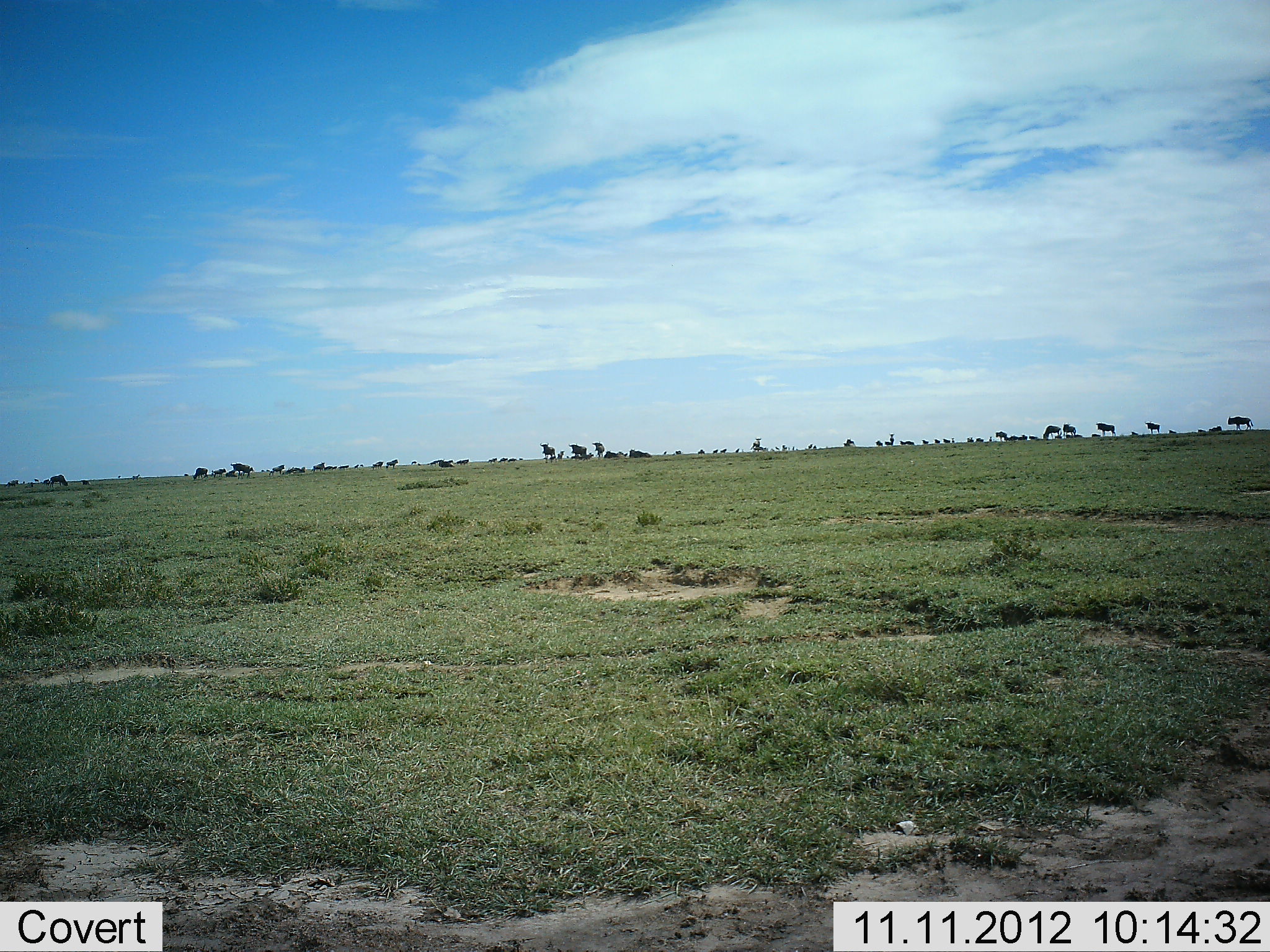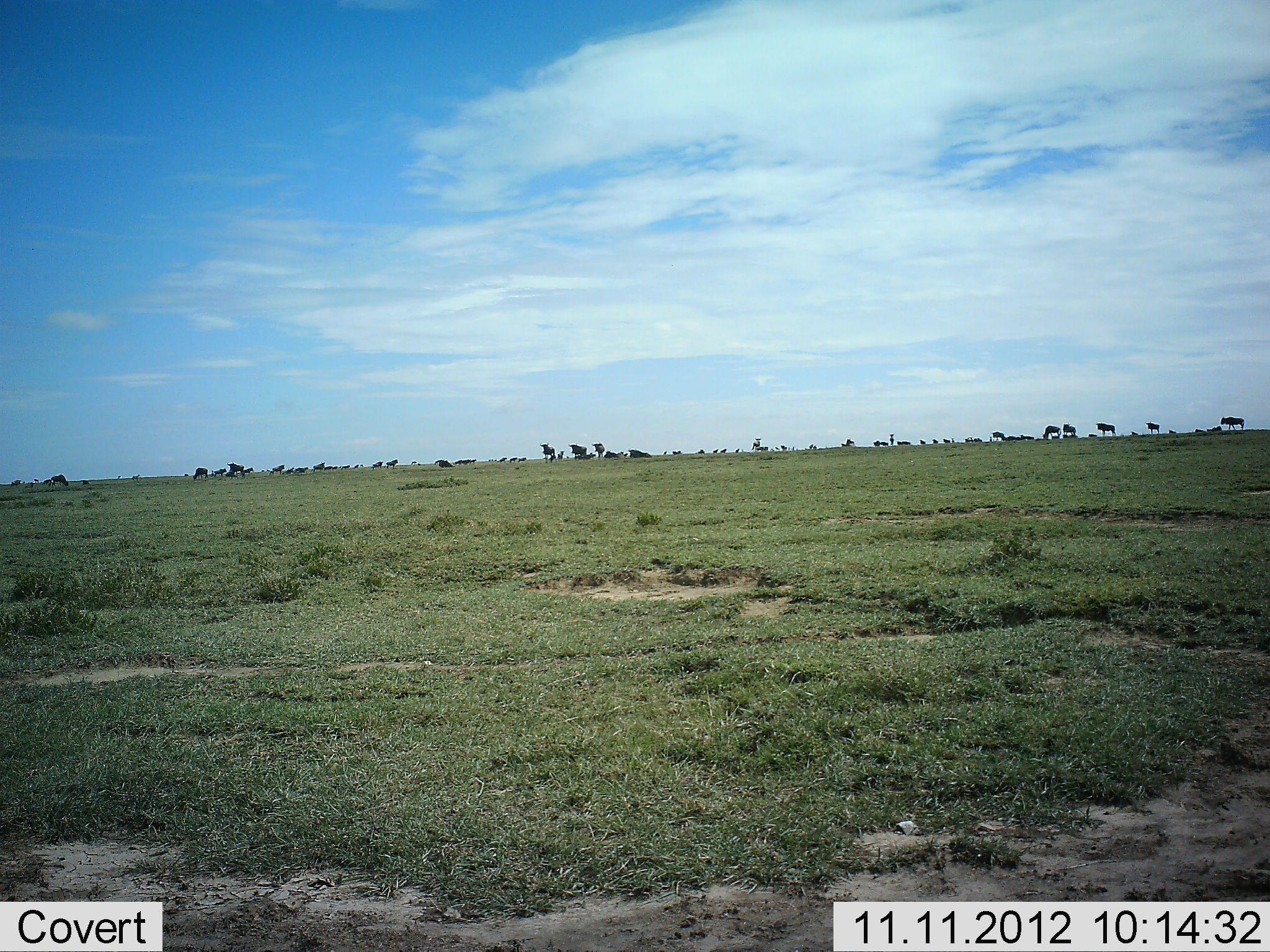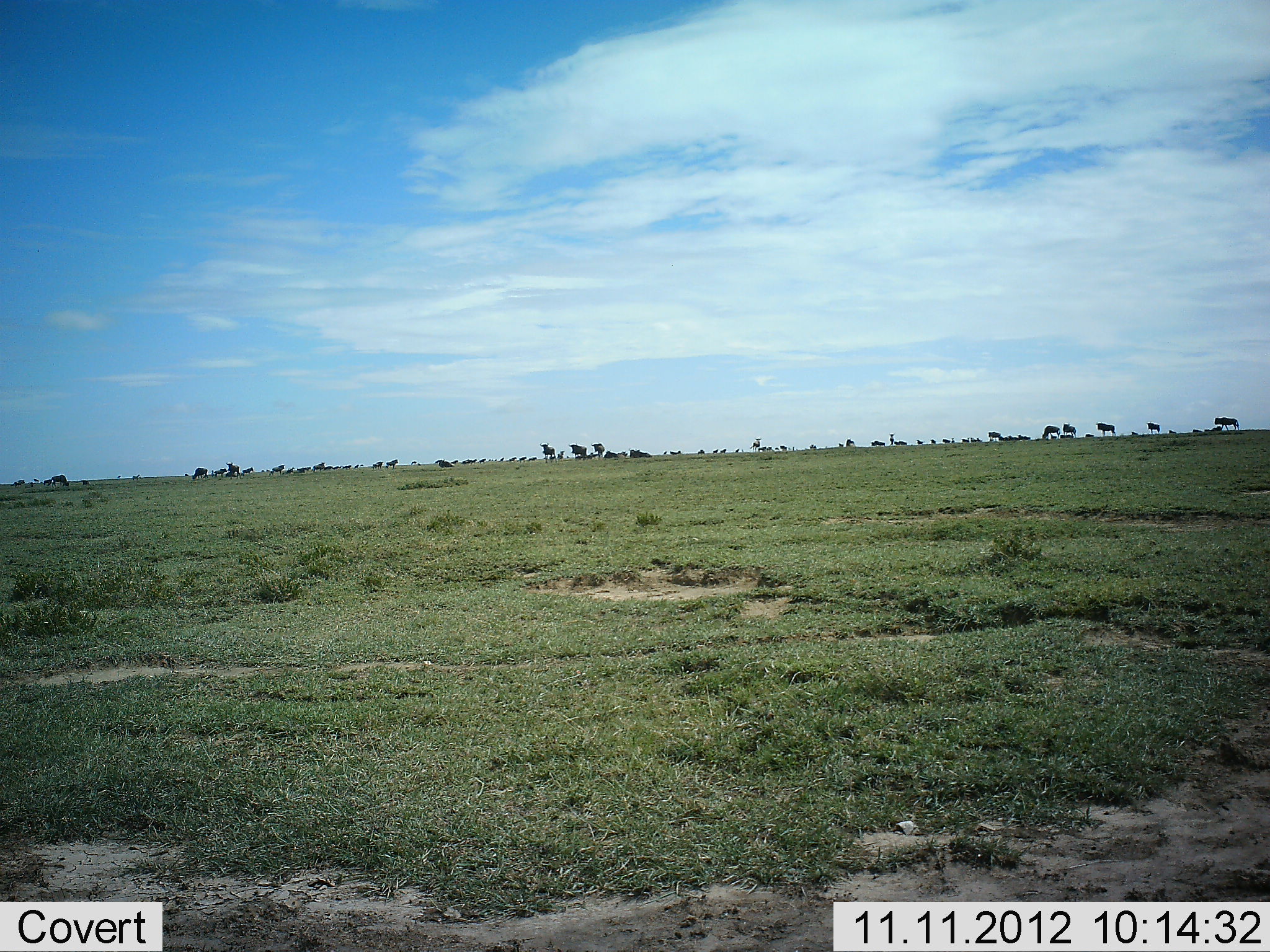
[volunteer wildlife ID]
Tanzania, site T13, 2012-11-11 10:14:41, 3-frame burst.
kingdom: Animalia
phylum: Chordata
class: Mammalia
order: Artiodactyla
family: Bovidae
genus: Connochaetes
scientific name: Connochaetes taurinus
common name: blue wildebeest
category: wildebeest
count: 11-50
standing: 50%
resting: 20%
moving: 70%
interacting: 0%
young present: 0%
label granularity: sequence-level